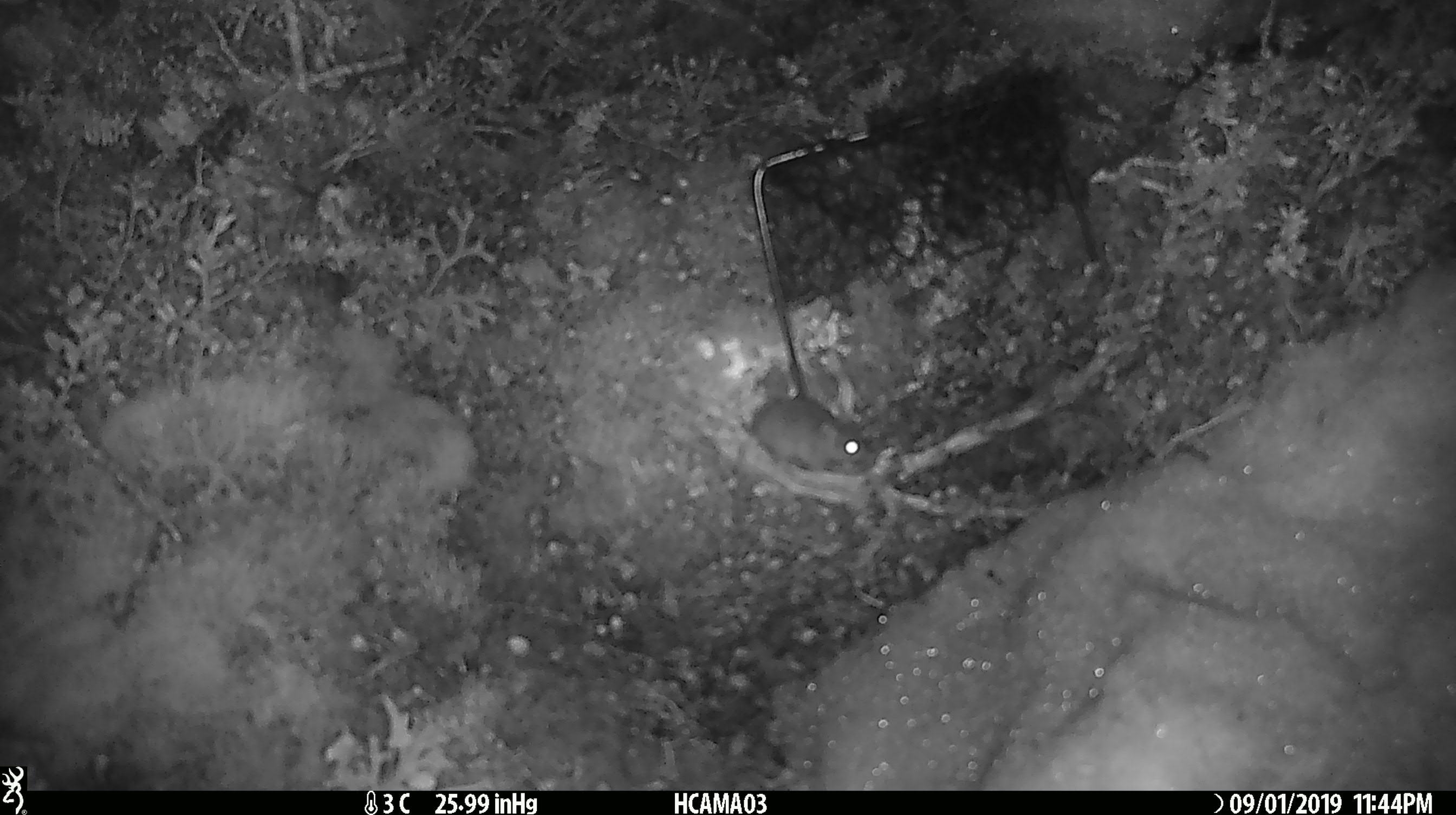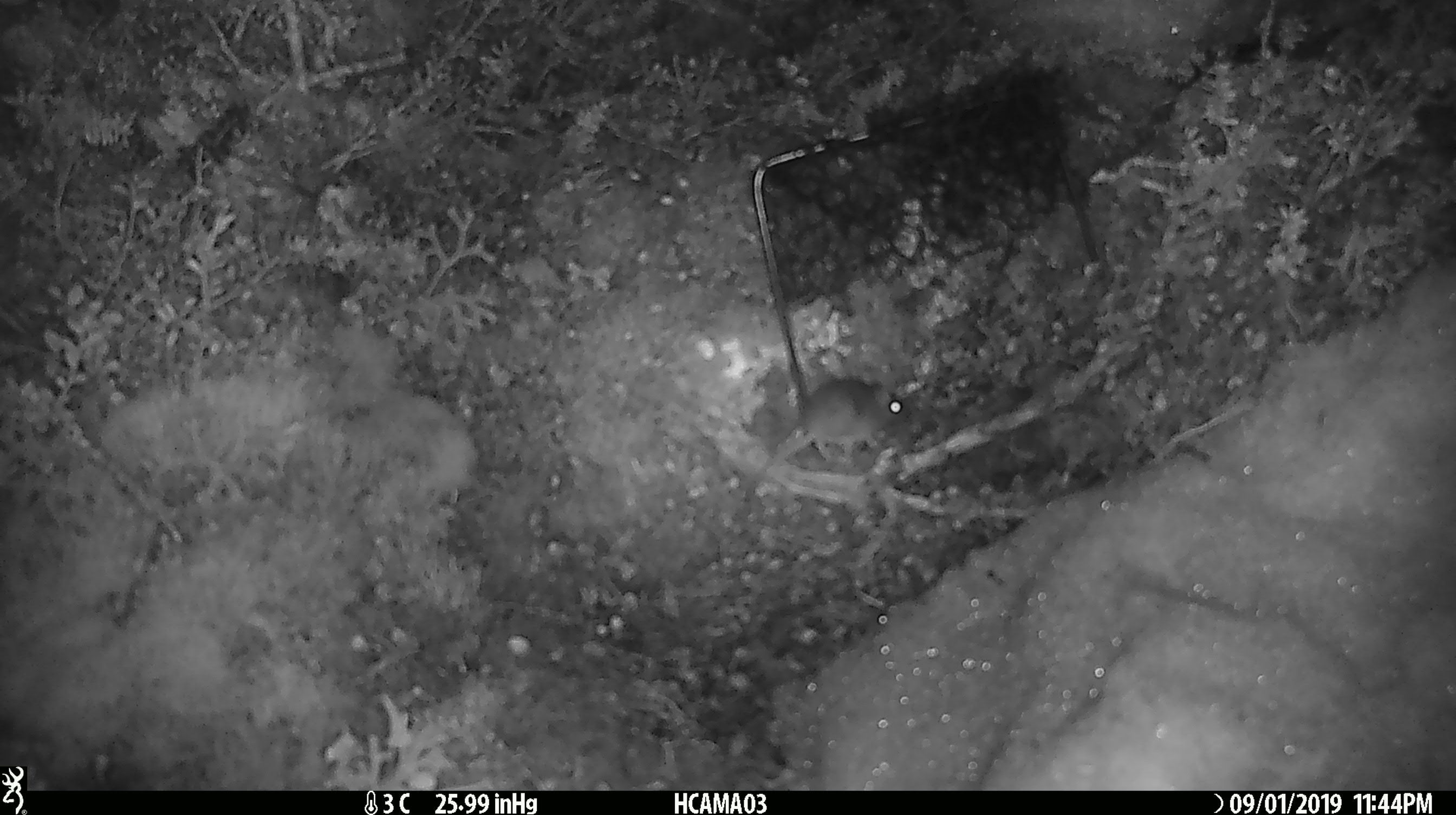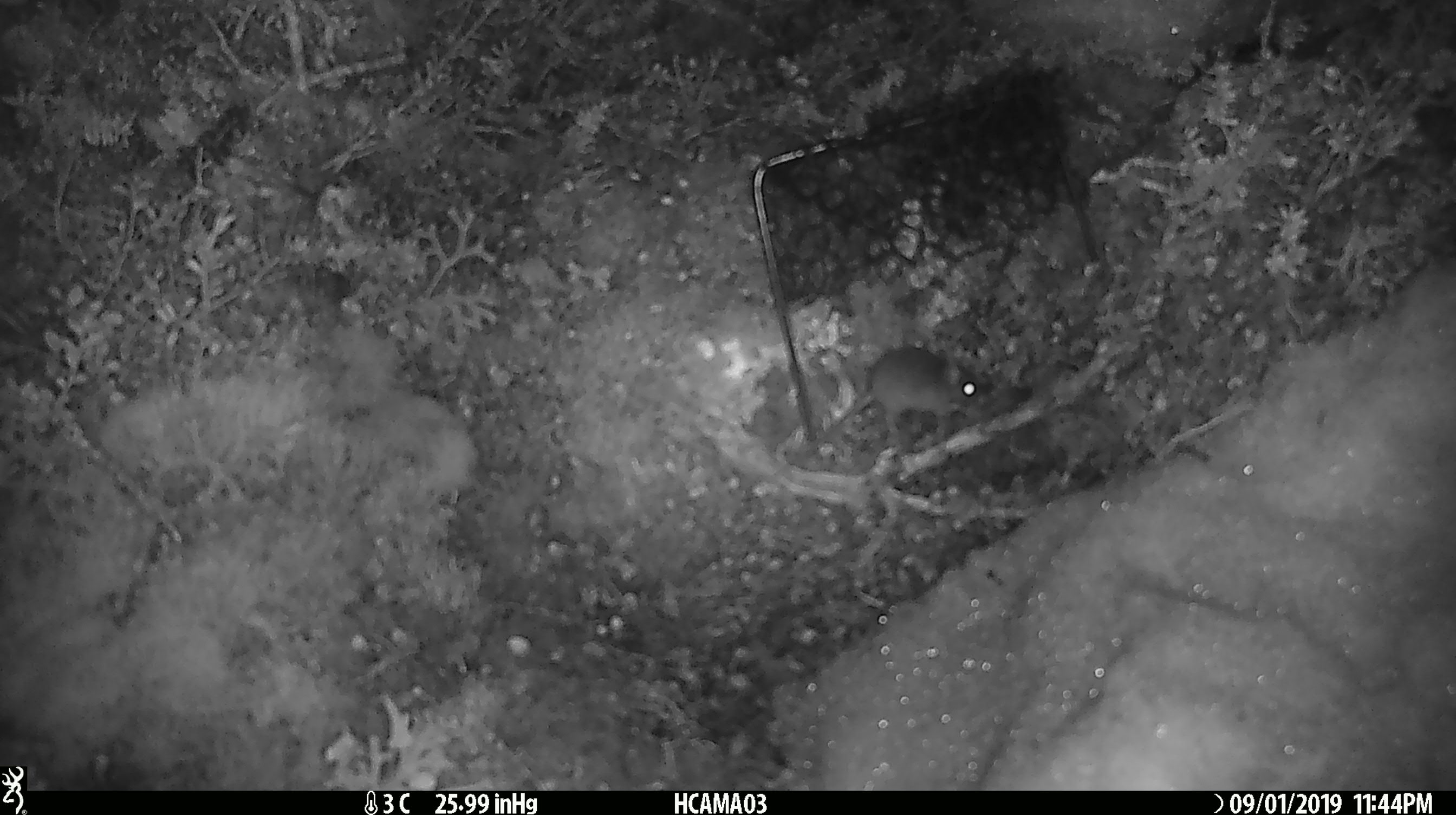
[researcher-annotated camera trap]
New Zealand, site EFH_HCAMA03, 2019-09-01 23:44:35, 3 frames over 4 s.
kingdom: Animalia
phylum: Chordata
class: Mammalia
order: Rodentia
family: Muridae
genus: Mus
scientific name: Mus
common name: mouse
Mouse (Mus).